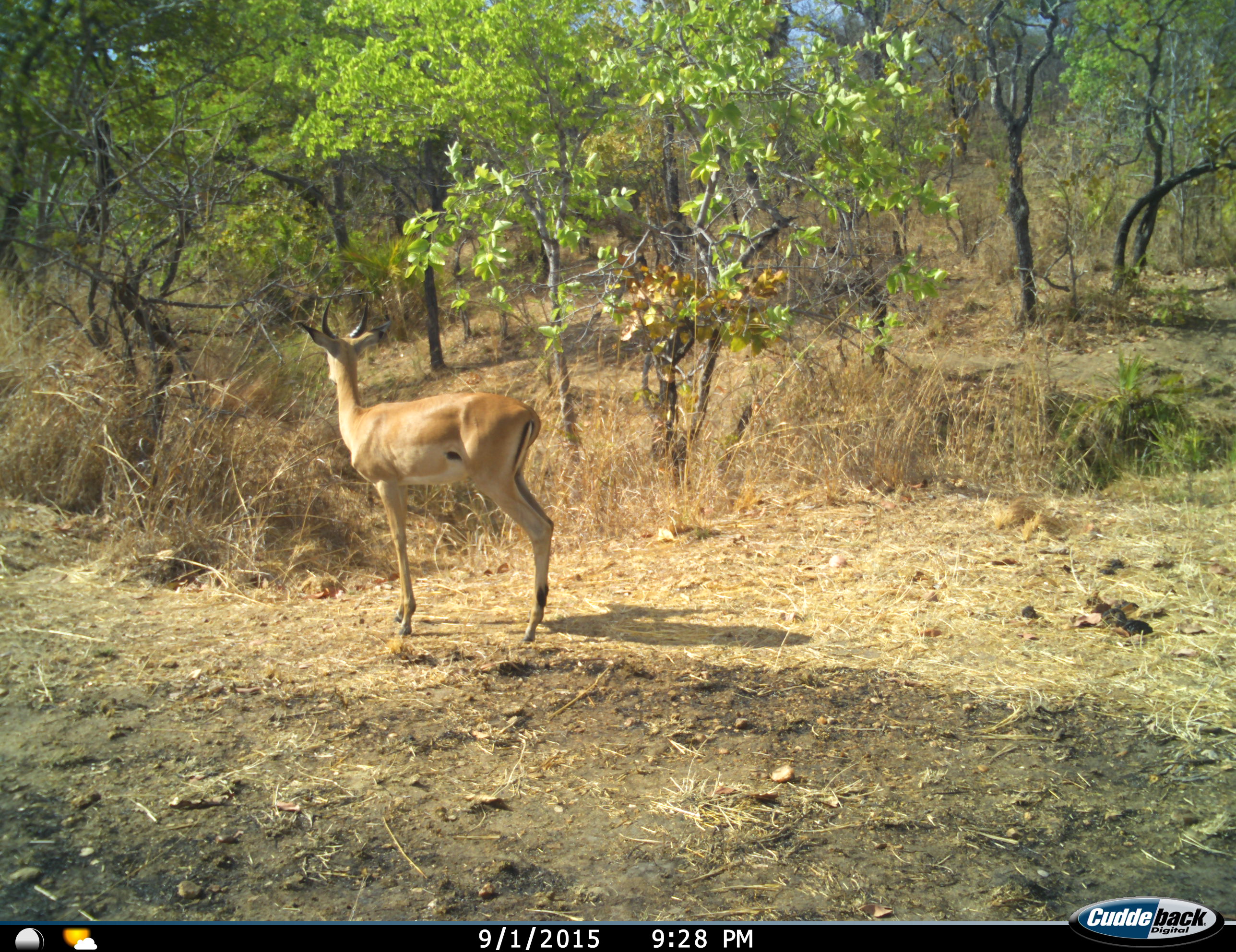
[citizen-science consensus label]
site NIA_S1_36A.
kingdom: Animalia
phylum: Chordata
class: Mammalia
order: Artiodactyla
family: Bovidae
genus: Aepyceros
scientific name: Aepyceros melampus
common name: impala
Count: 1.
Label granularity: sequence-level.